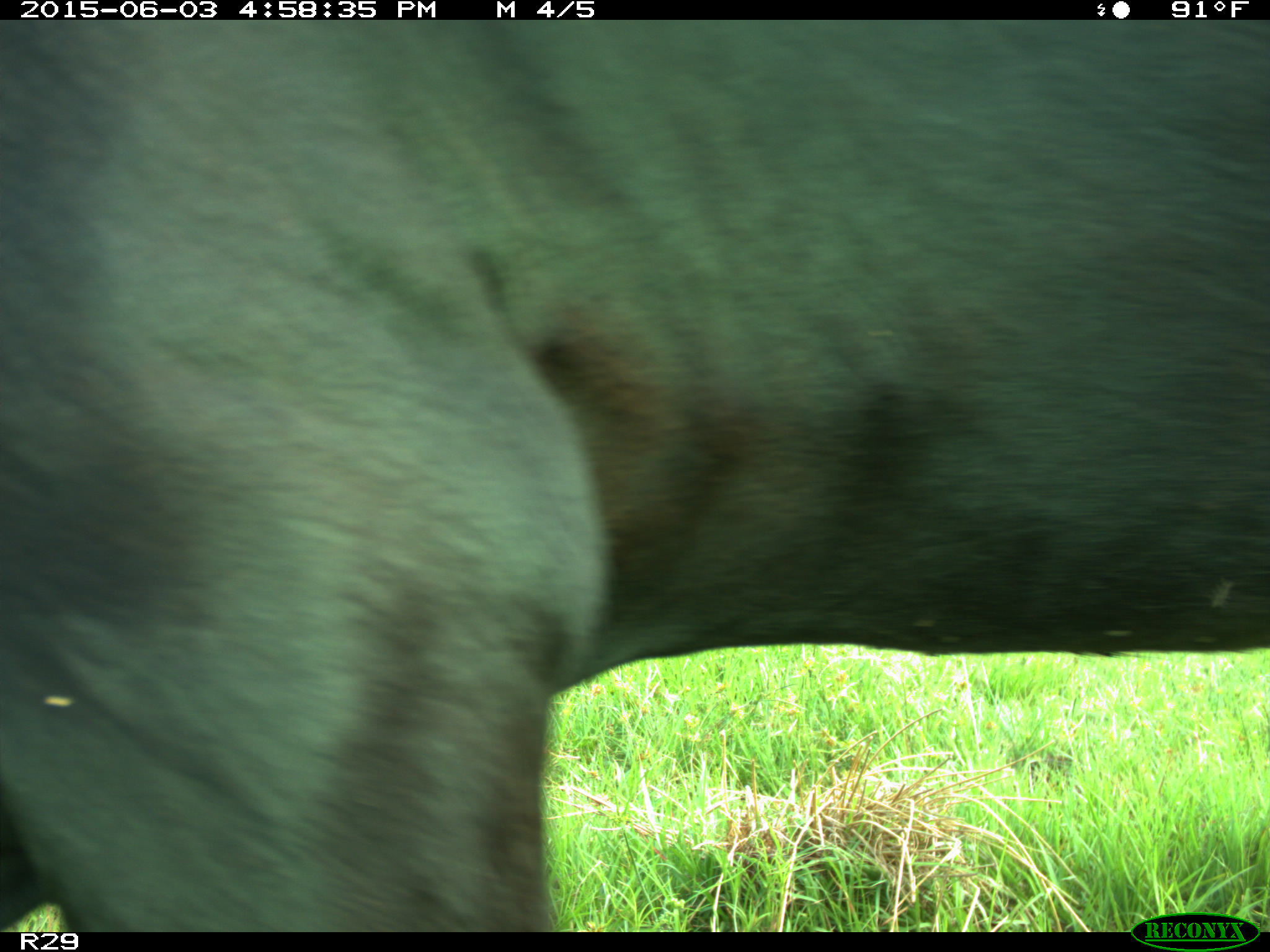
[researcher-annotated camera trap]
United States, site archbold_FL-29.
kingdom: Animalia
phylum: Chordata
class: Mammalia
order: Artiodactyla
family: Bovidae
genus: Bos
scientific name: Bos taurus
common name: domestic cow